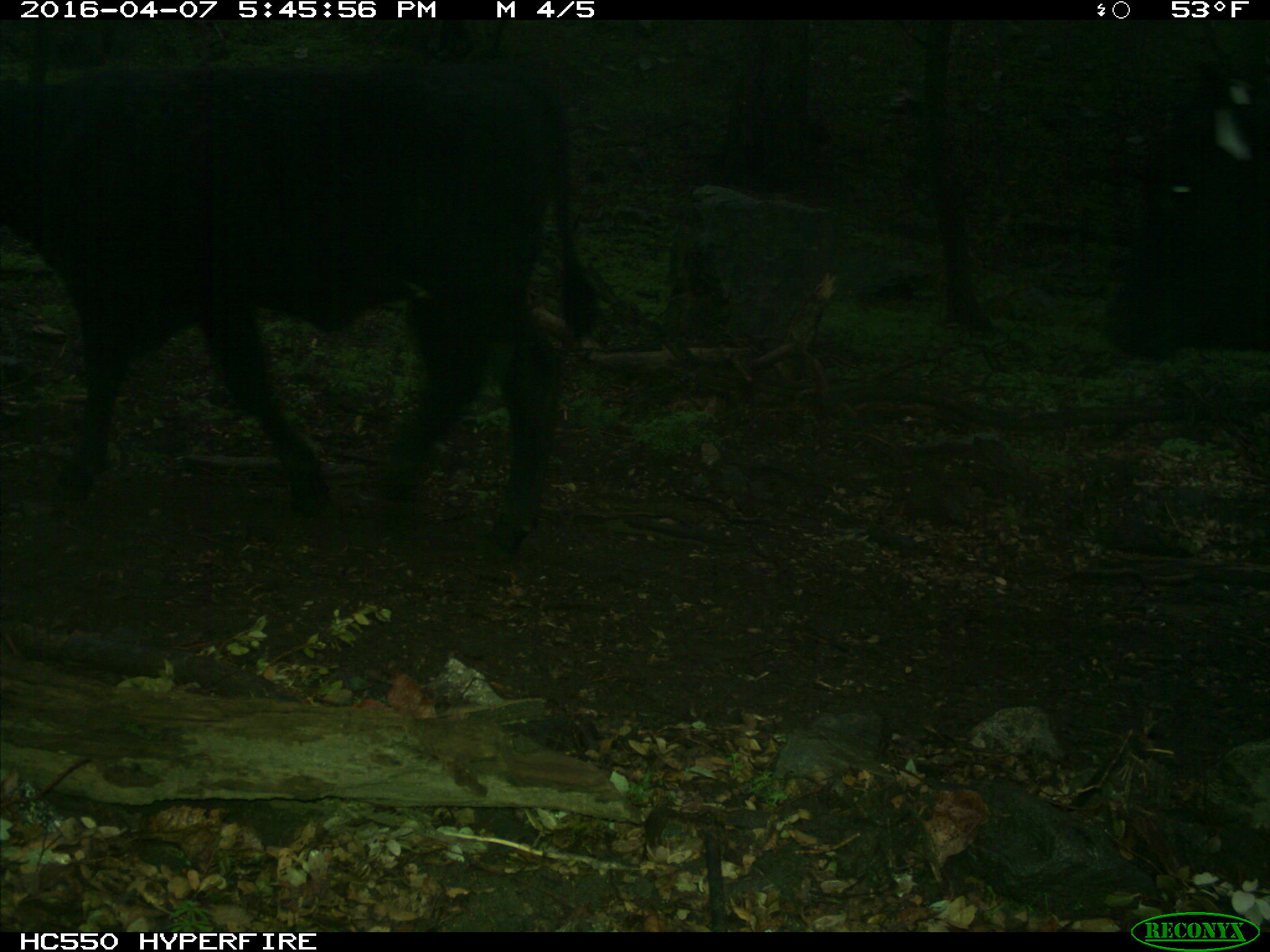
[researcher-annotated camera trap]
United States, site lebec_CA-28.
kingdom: Animalia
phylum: Chordata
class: Mammalia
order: Artiodactyla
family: Bovidae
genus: Bos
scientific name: Bos taurus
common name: domestic cow